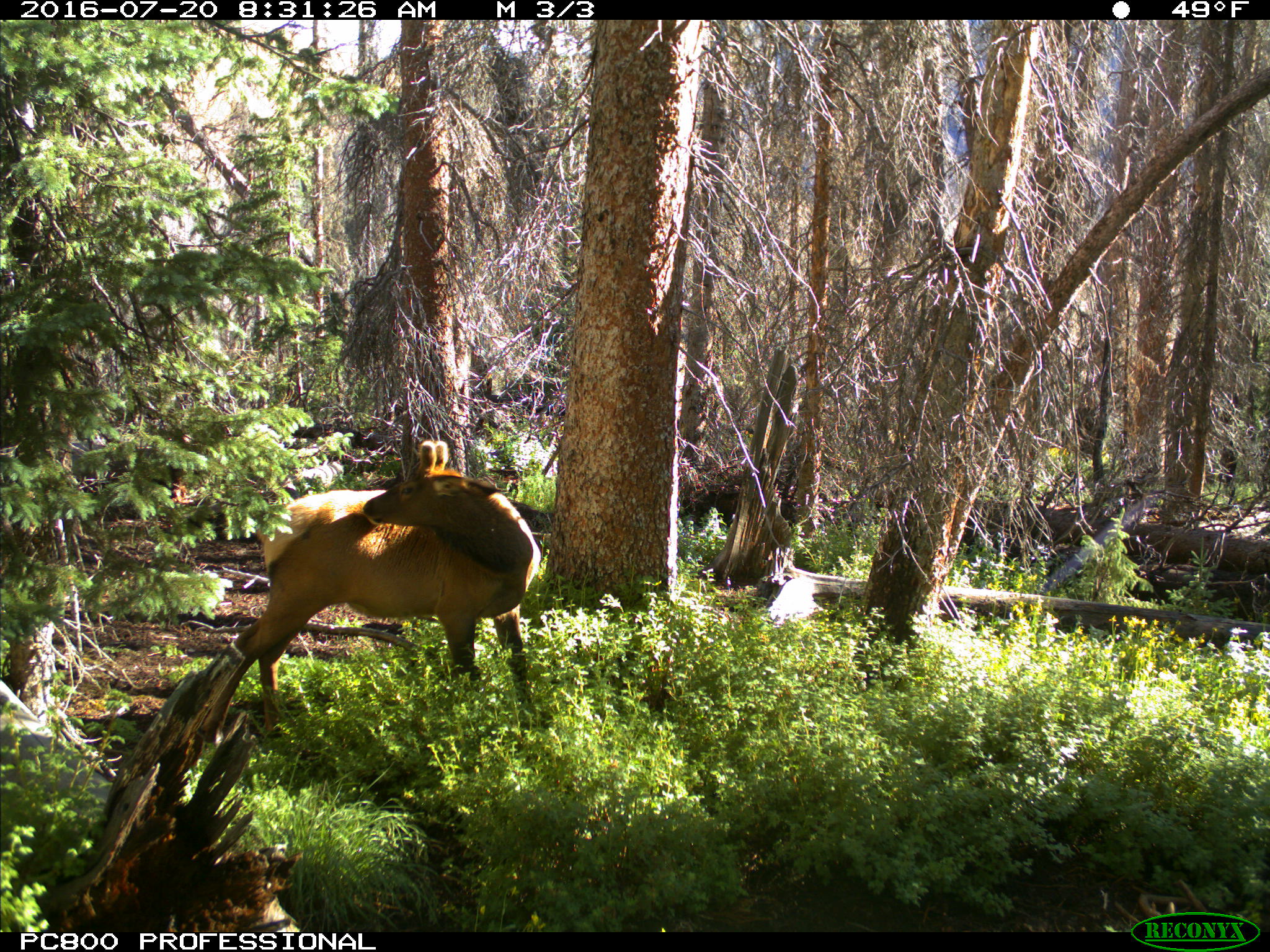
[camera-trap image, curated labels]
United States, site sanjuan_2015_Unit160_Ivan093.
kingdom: Animalia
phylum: Chordata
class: Mammalia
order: Artiodactyla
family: Cervidae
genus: Cervus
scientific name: Cervus elaphus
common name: red deer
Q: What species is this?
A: Cervus elaphus (red deer).